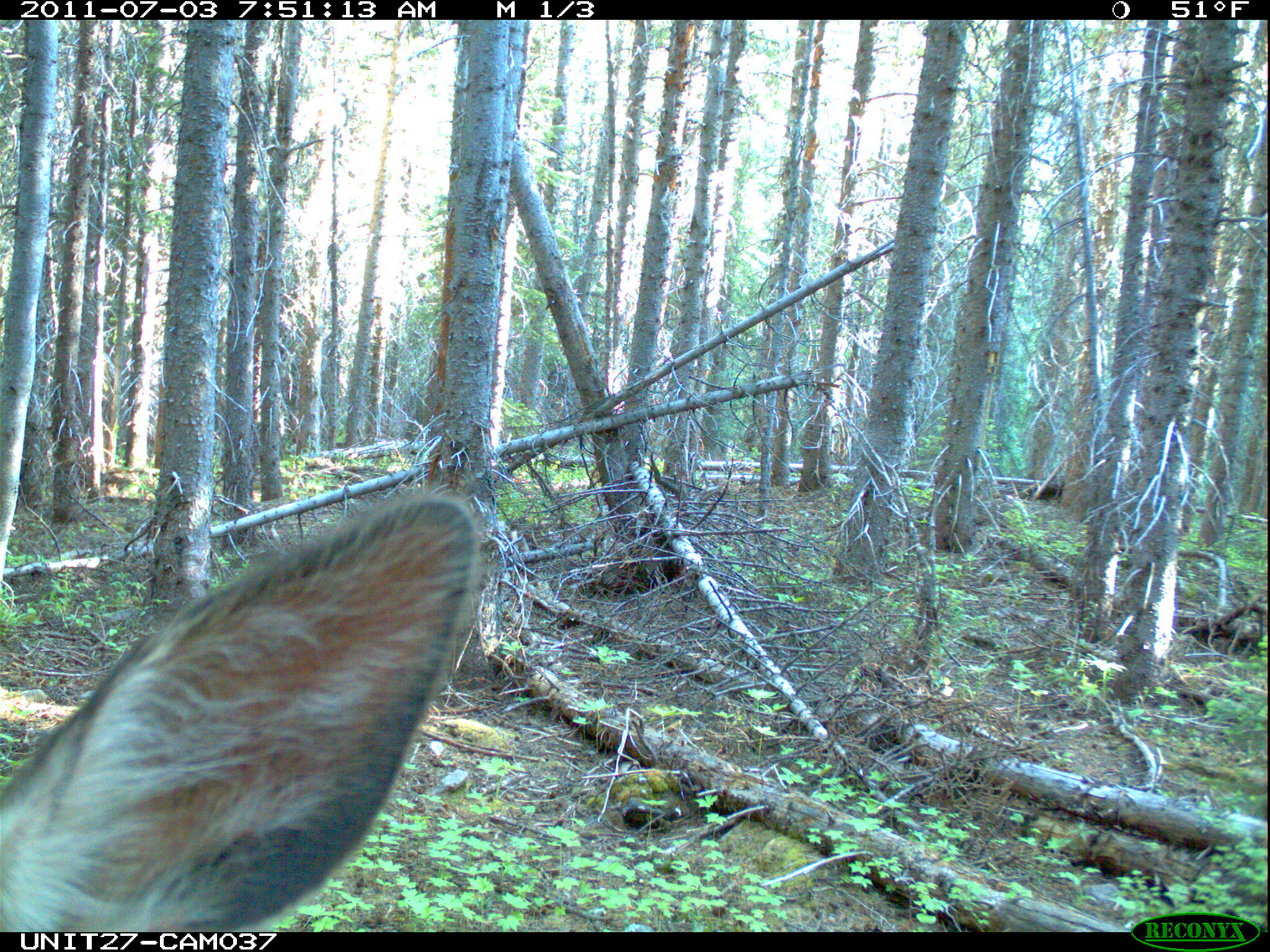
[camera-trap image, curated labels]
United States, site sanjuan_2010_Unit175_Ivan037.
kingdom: Animalia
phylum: Chordata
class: Mammalia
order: Artiodactyla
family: Cervidae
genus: Cervus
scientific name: Cervus elaphus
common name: red deer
Cervus elaphus (red deer).